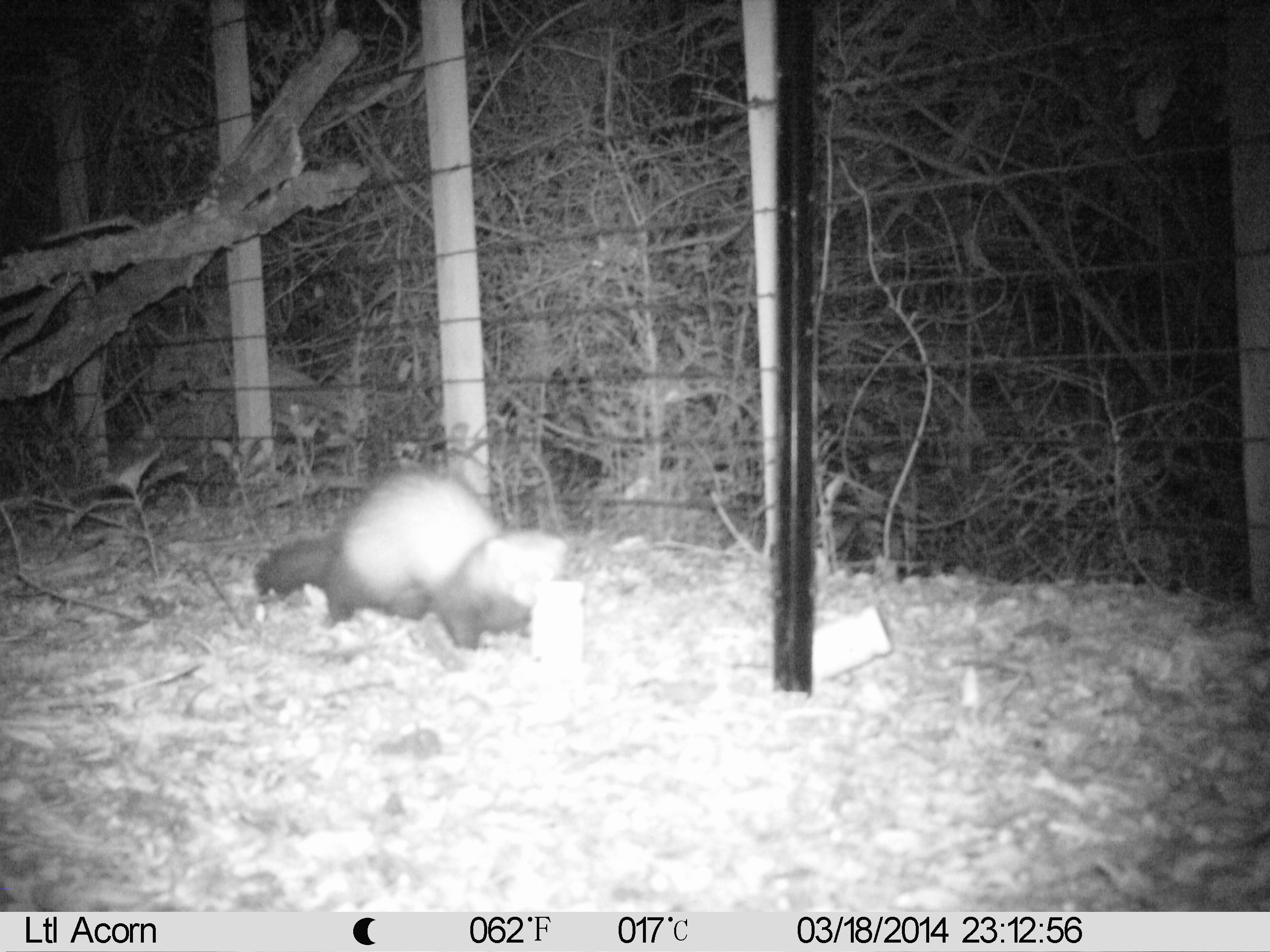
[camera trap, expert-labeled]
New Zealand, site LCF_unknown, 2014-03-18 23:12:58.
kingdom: Animalia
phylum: Chordata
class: Mammalia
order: Carnivora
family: Mustelidae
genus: Mustela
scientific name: Mustela furo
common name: ferret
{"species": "ferret (Mustela furo)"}